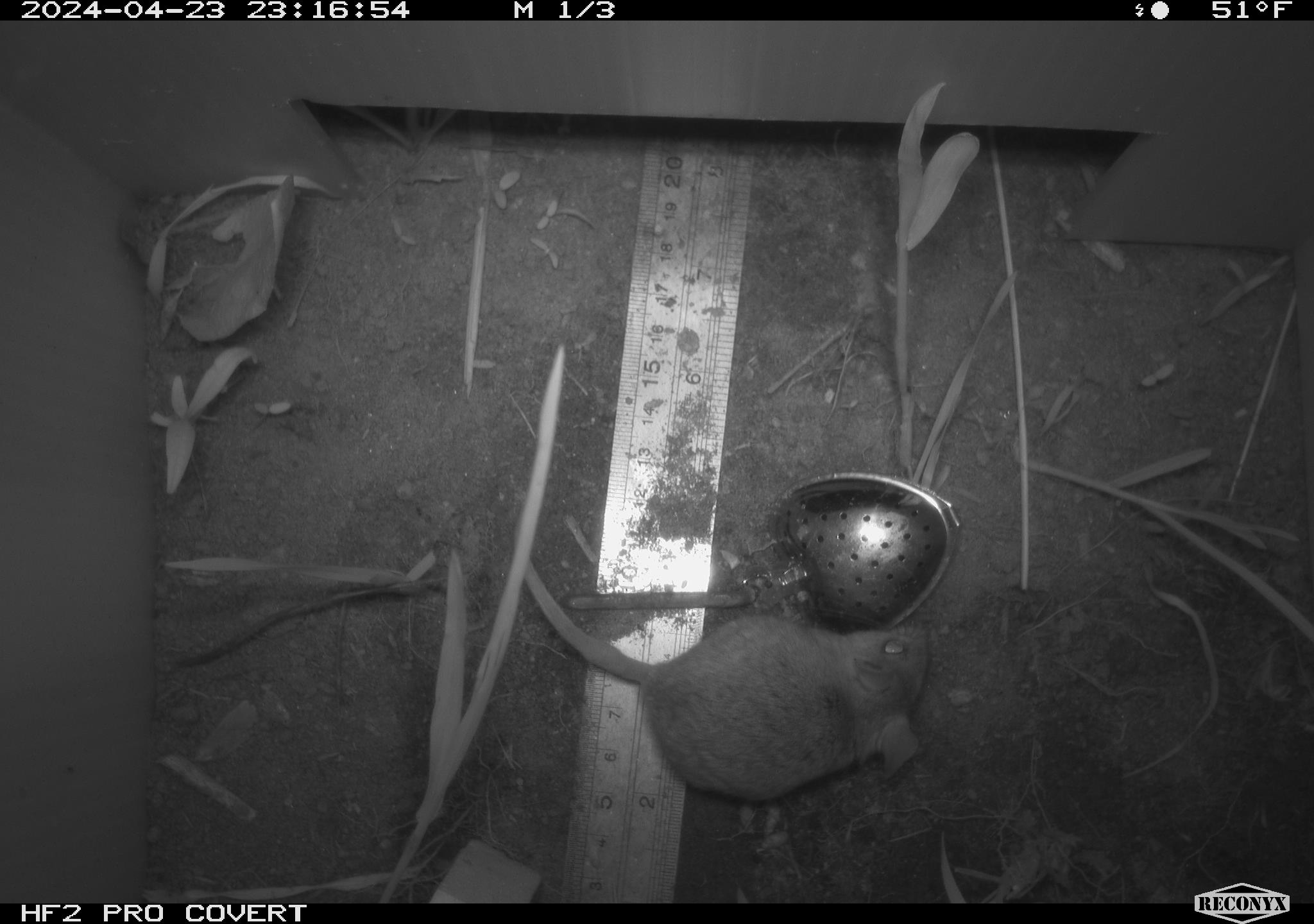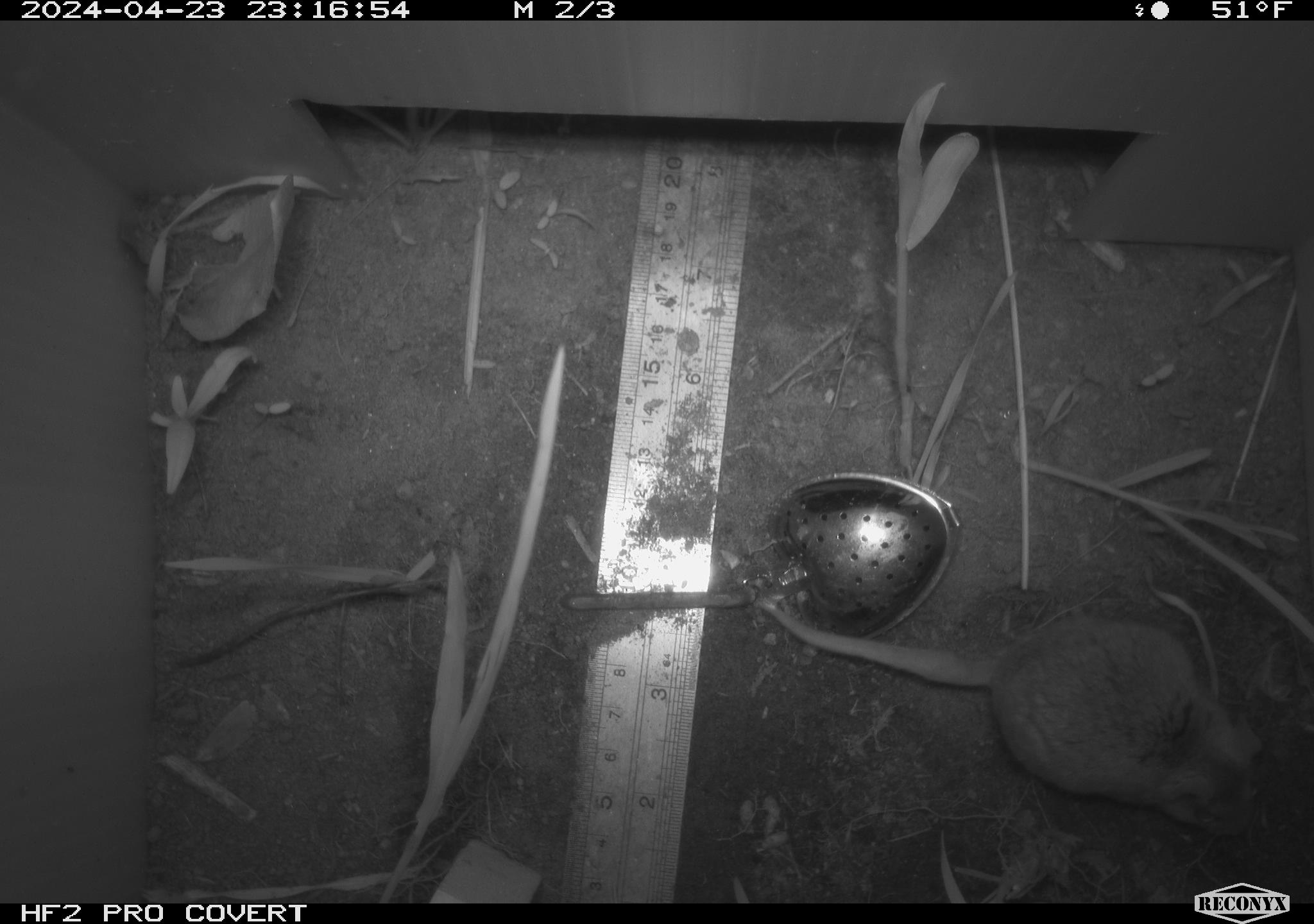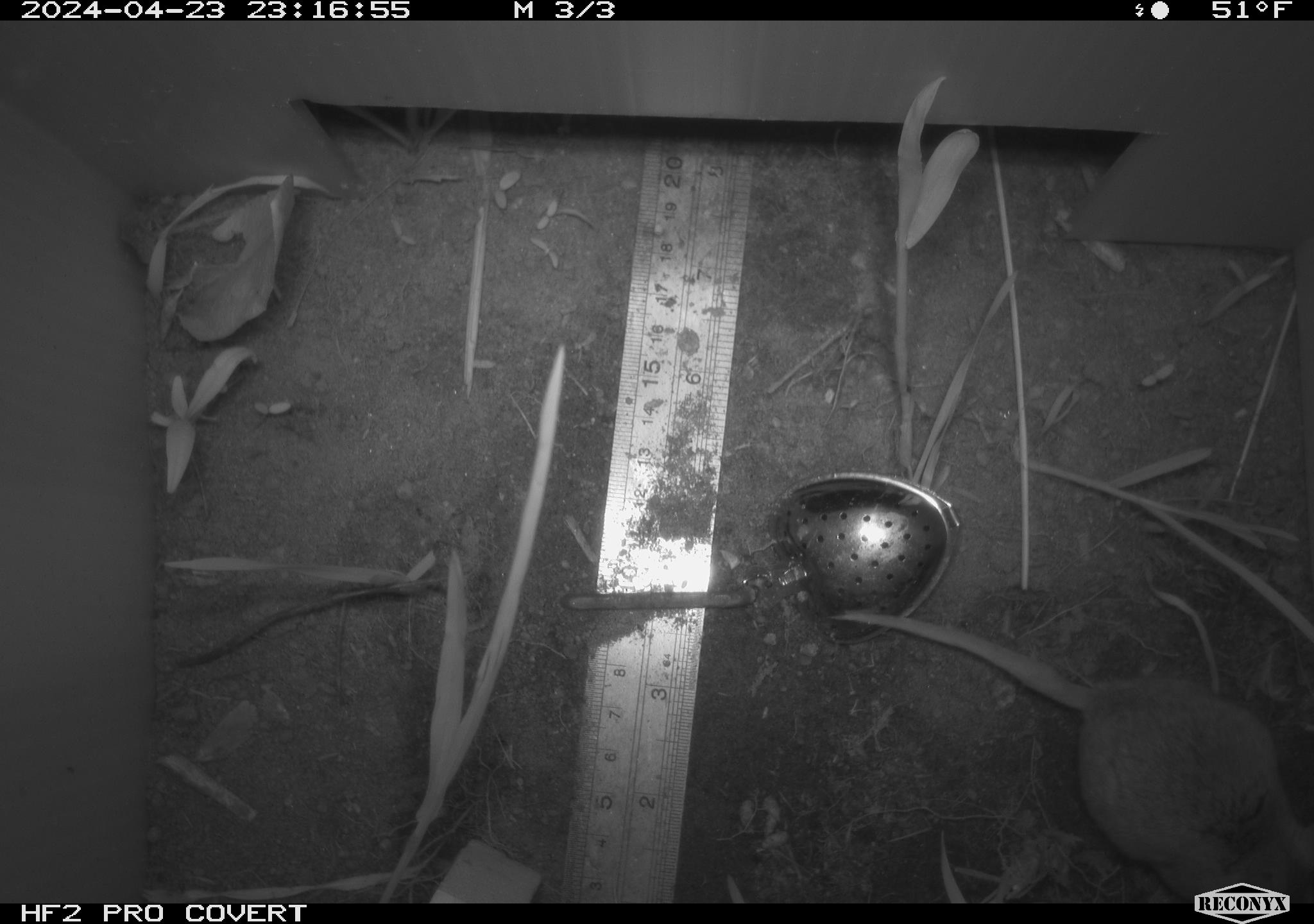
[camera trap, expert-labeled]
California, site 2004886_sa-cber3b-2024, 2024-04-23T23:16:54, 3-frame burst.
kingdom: Animalia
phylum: Chordata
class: Mammalia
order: Rodentia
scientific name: Rodentia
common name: mouse species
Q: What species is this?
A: Mouse species (Rodentia).